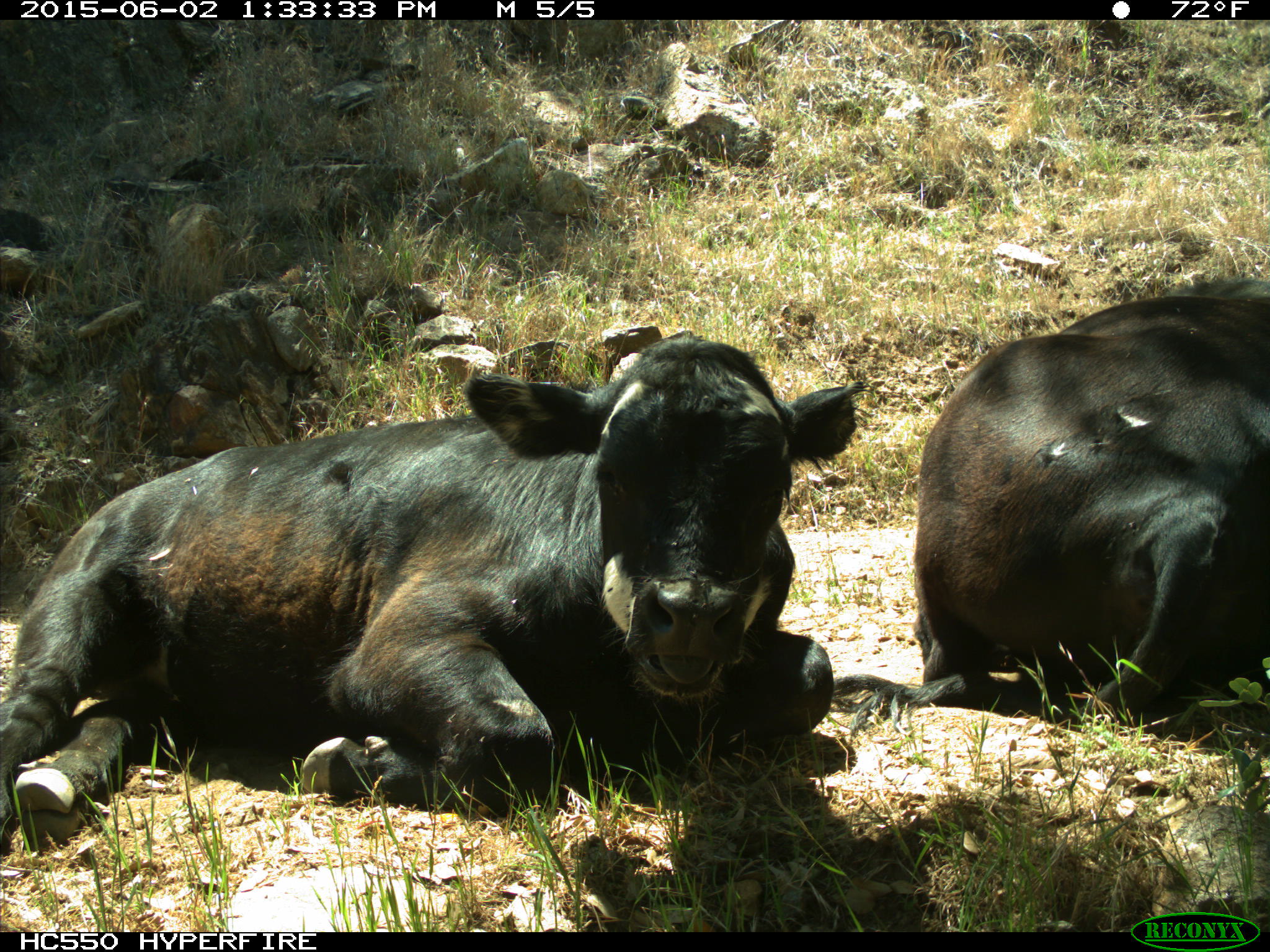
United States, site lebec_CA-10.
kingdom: Animalia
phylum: Chordata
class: Mammalia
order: Artiodactyla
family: Bovidae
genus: Bos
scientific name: Bos taurus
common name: domestic cow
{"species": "Bos taurus (domestic cow)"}